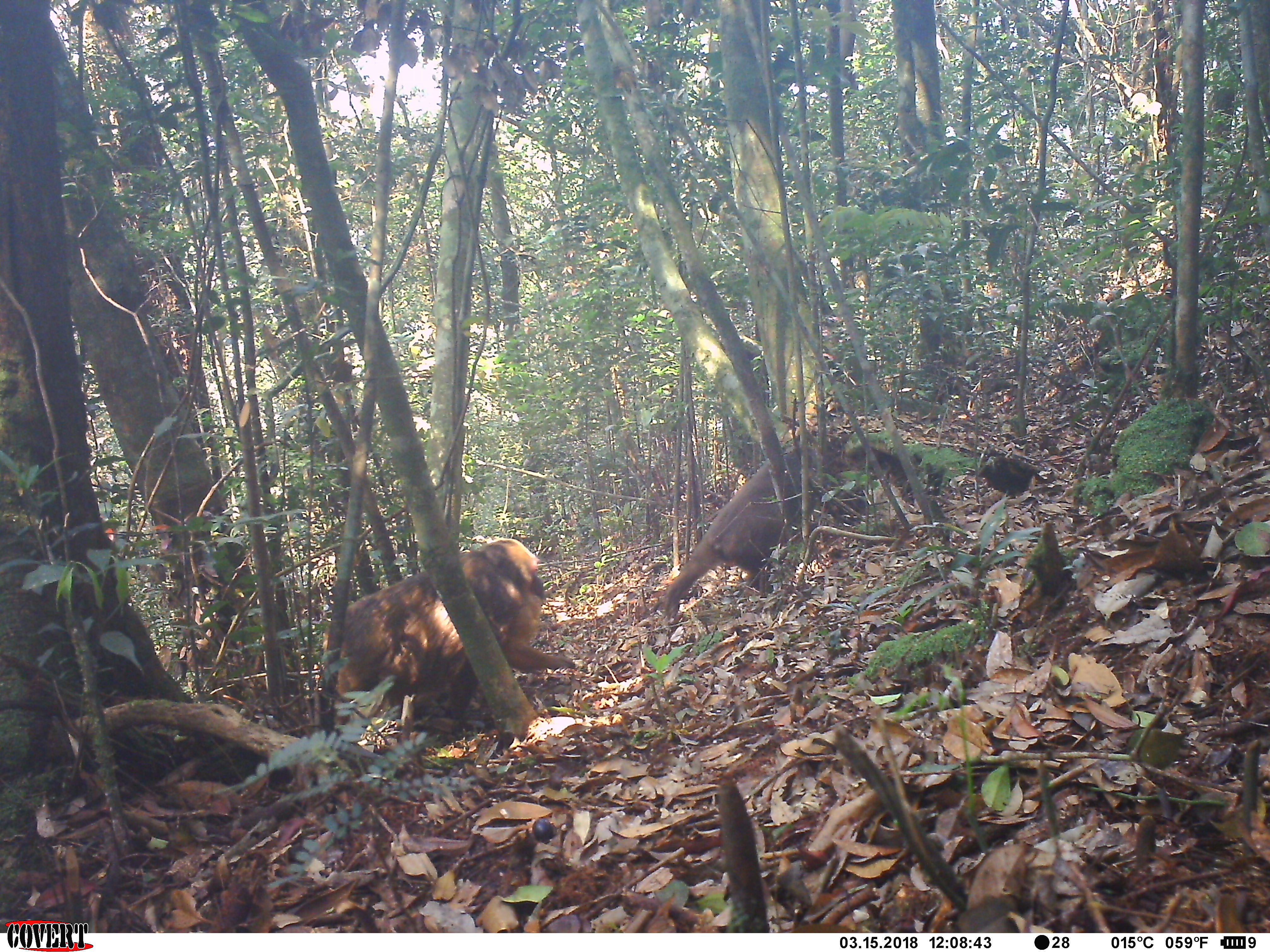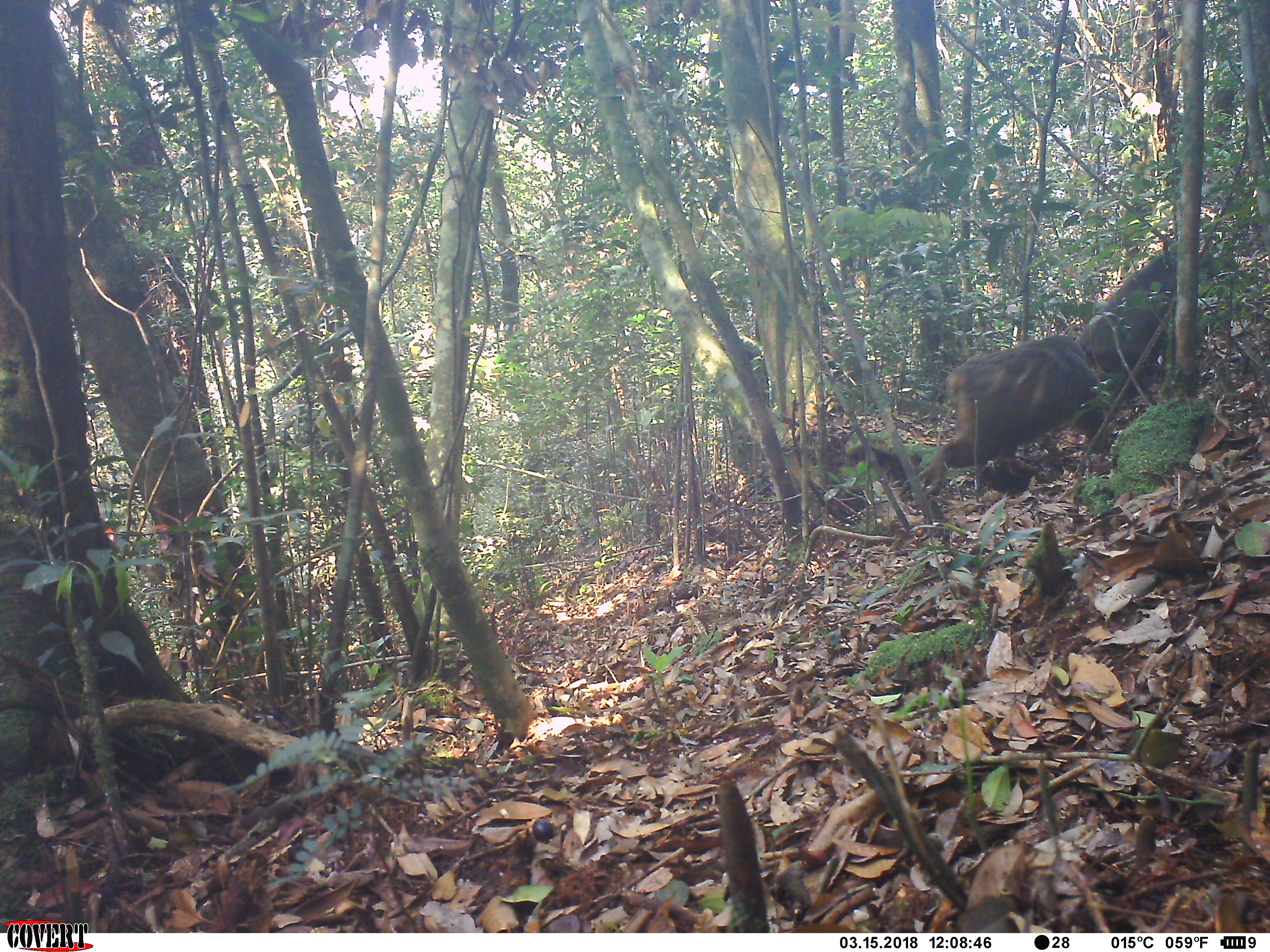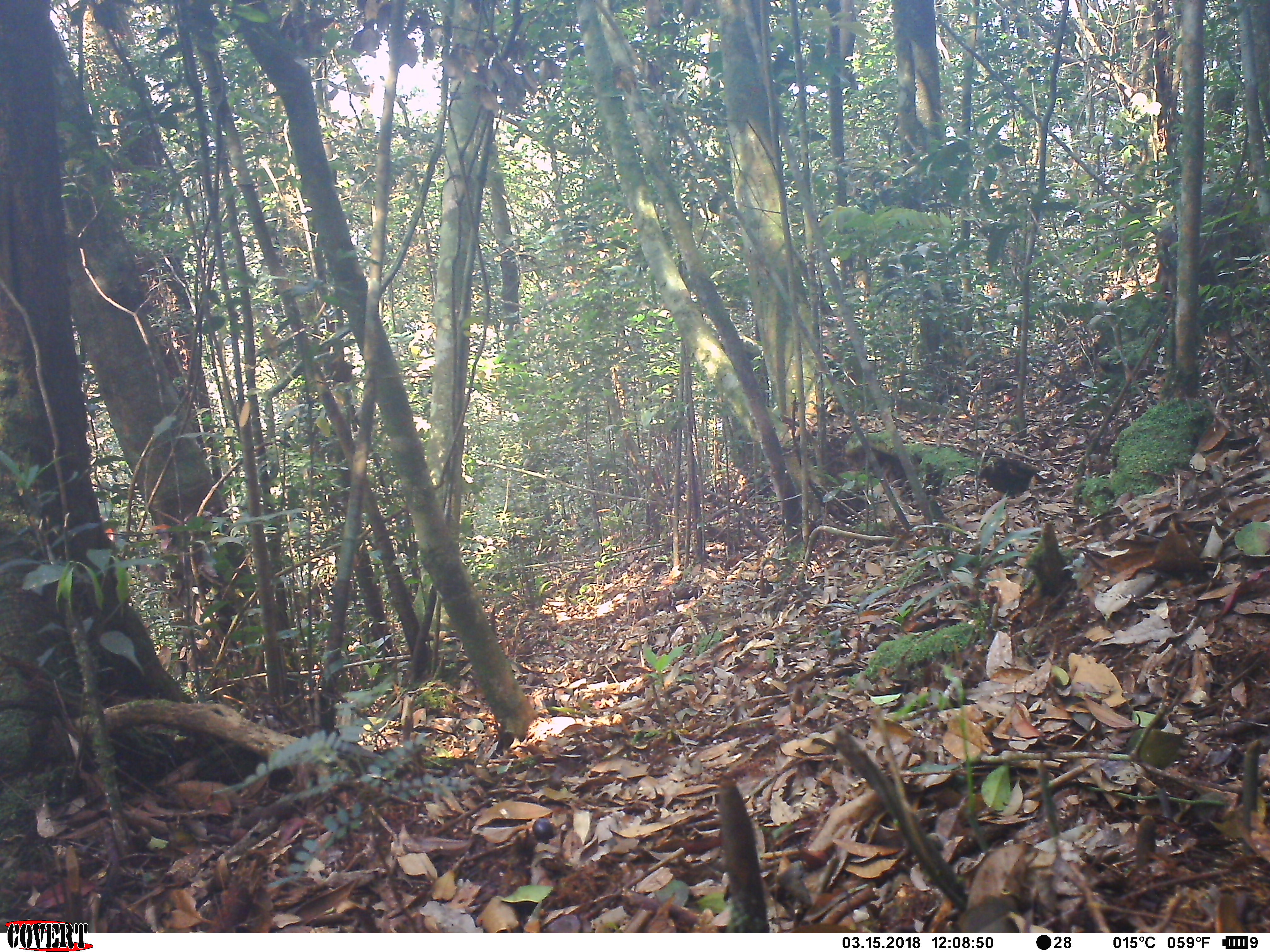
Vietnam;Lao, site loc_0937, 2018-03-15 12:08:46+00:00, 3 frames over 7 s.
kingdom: Animalia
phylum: Chordata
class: Mammalia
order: Primates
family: Cercopithecidae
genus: Macaca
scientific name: Macaca arctoides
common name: stump-tailed macaque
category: stump tailed macaque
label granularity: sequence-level